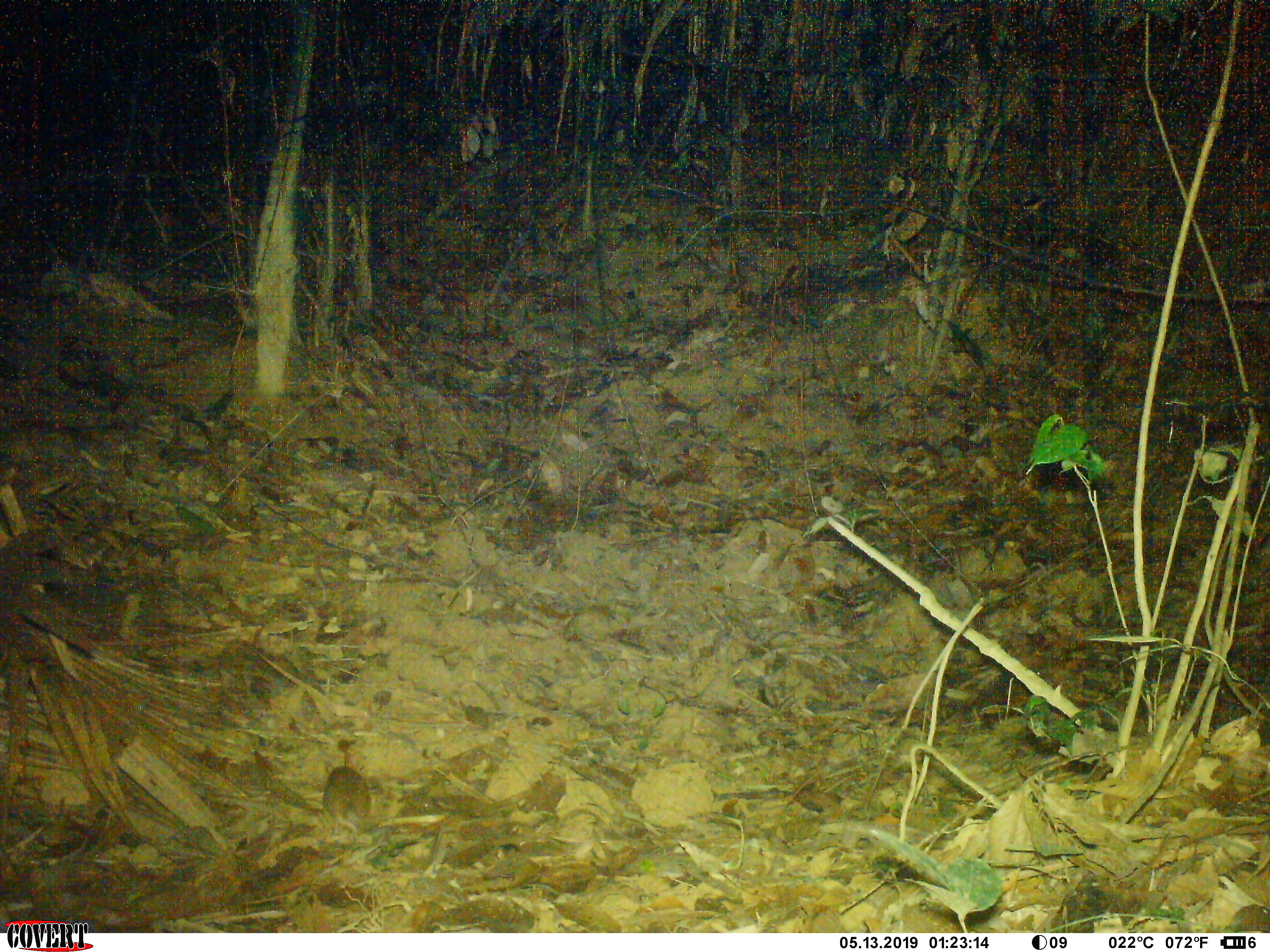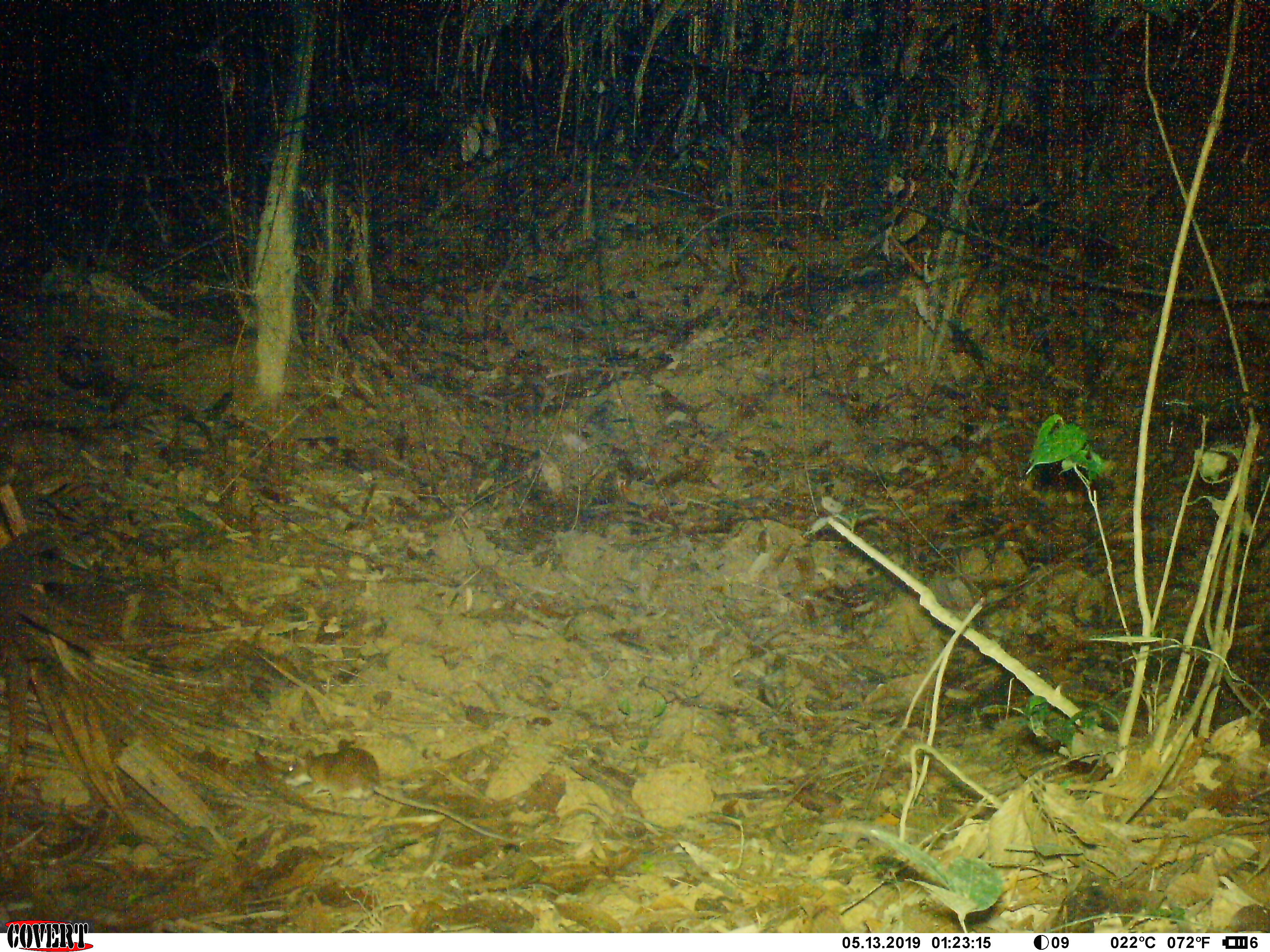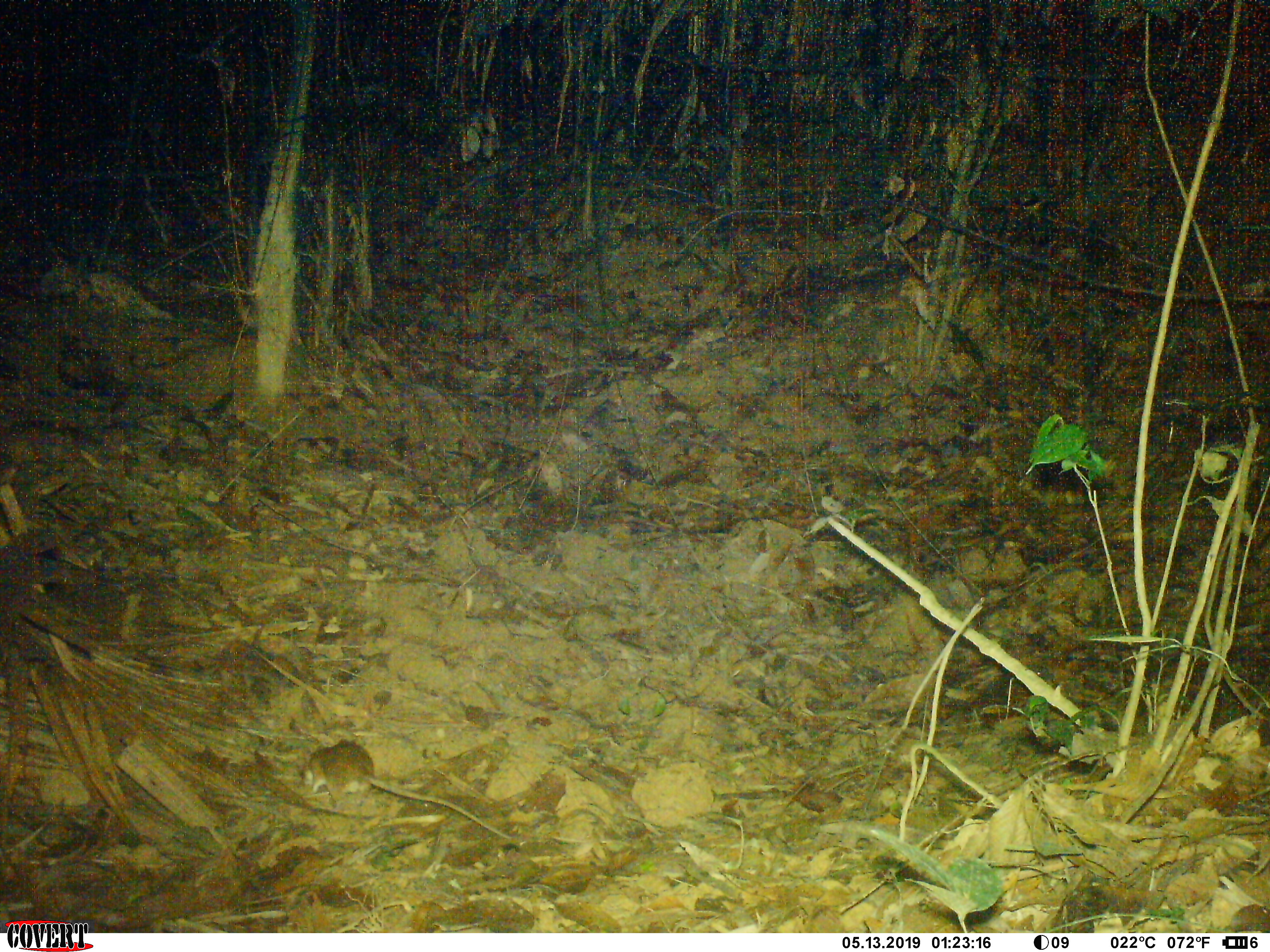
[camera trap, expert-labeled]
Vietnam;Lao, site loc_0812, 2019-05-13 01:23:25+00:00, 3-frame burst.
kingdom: Animalia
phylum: Chordata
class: Mammalia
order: Rodentia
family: Muridae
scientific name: Muridae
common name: old-world mice and rats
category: unidentified murid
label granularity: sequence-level